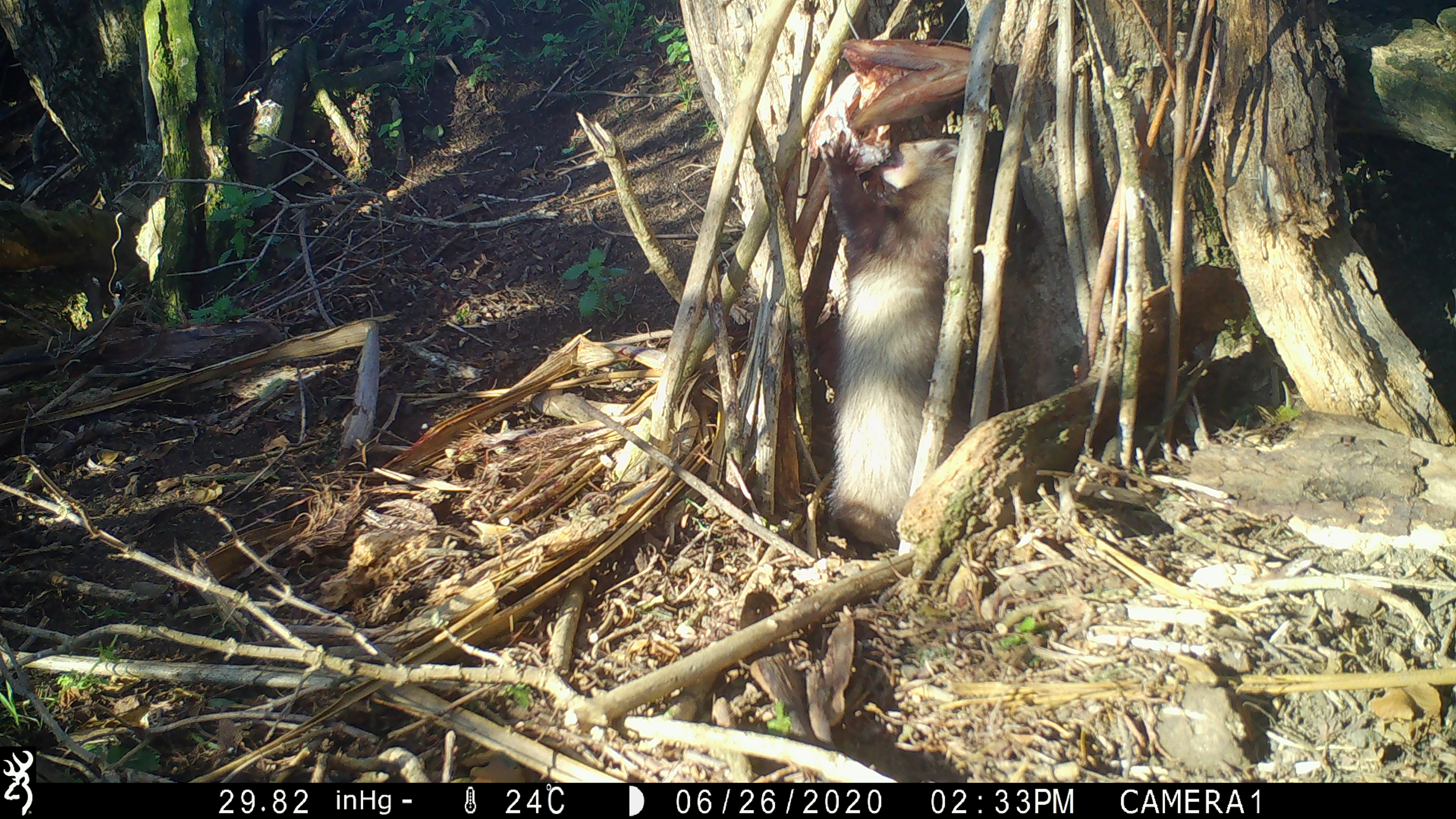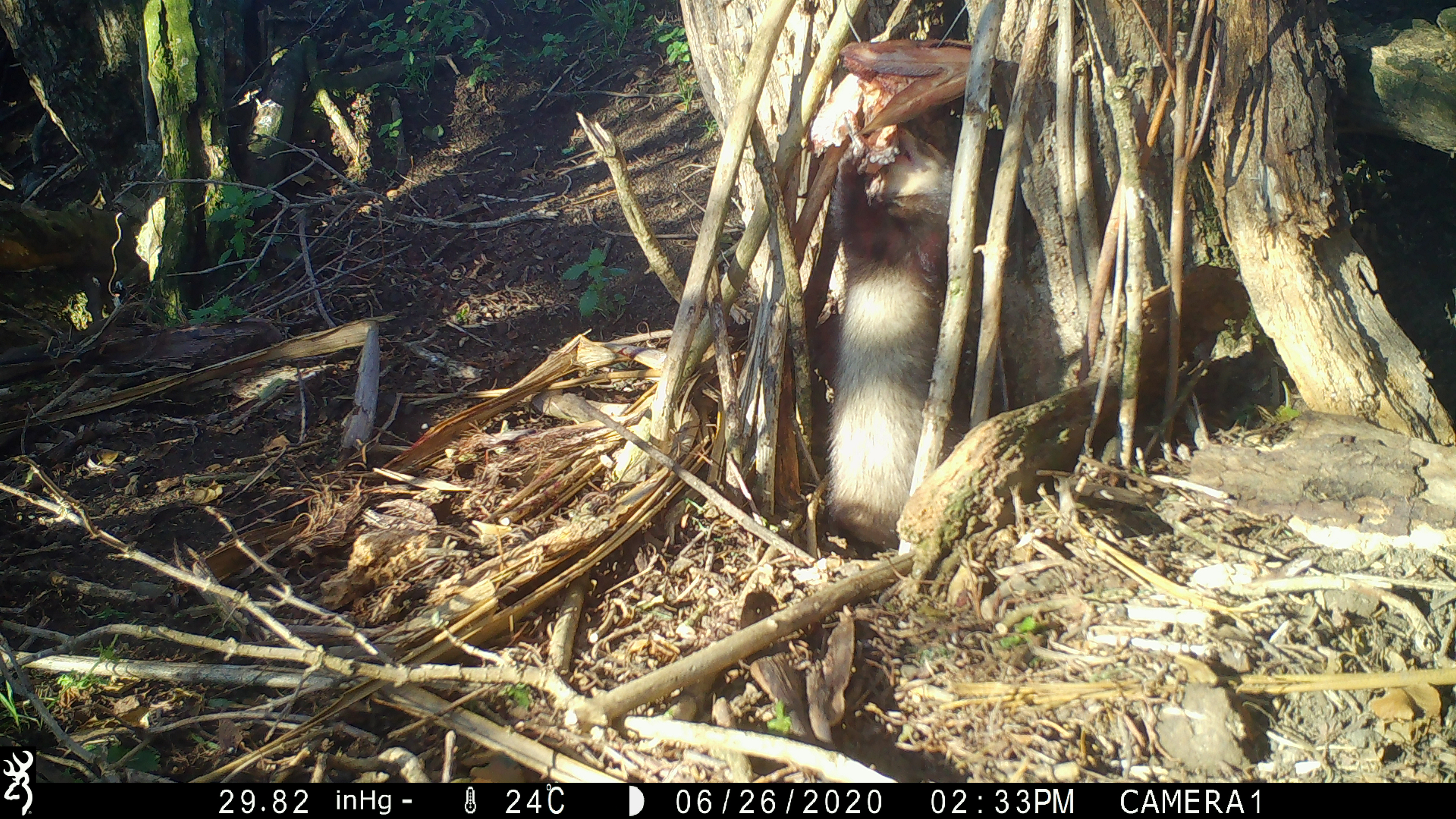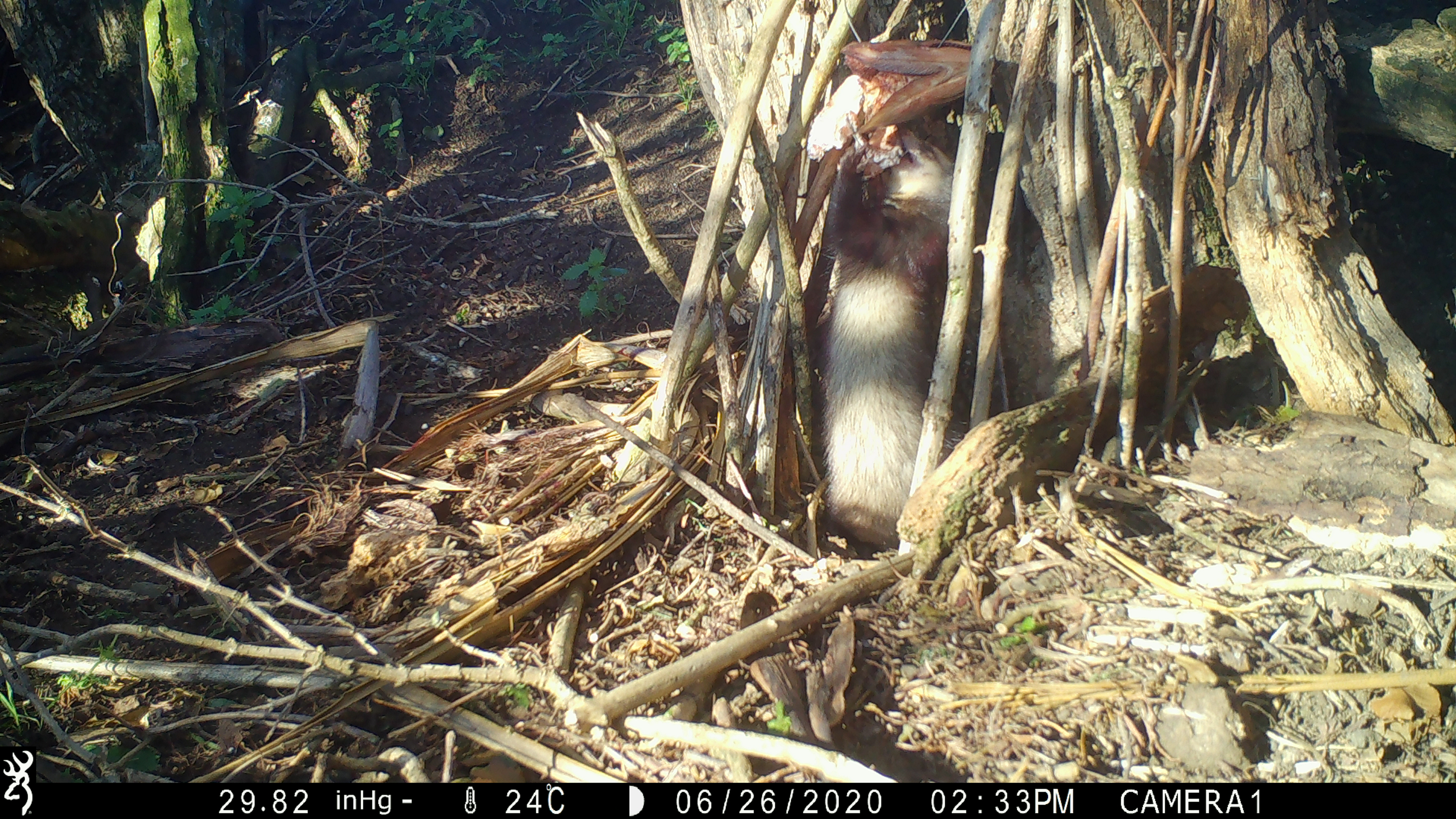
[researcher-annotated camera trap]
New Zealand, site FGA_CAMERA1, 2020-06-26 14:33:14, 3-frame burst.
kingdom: Animalia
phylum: Chordata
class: Mammalia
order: Carnivora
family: Mustelidae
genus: Mustela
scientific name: Mustela furo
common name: ferret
Ferret (Mustela furo).